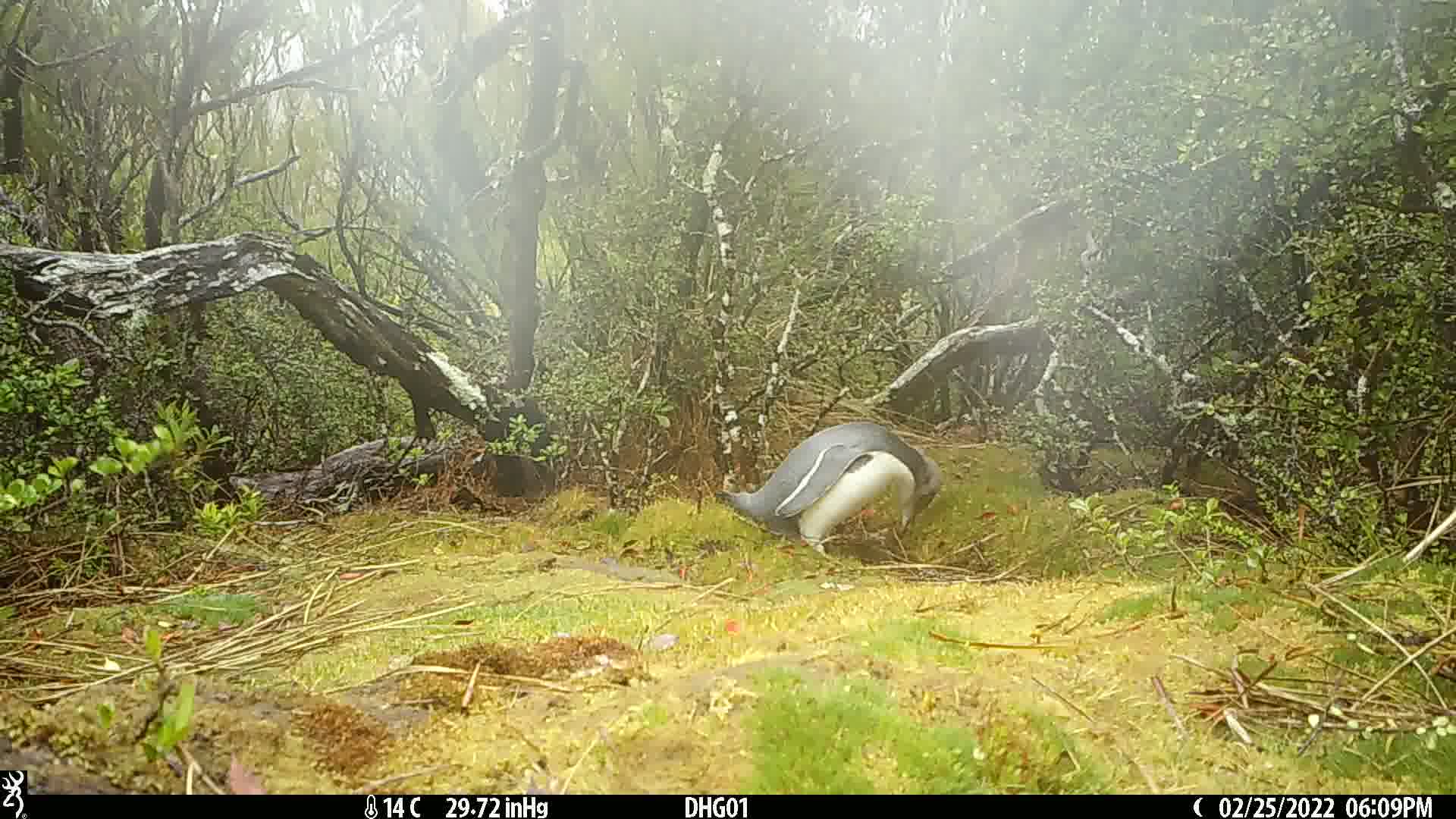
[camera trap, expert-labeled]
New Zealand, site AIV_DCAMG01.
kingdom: Animalia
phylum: Chordata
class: Aves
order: Sphenisciformes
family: Spheniscidae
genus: Megadyptes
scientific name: Megadyptes antipodes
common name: yellow-eyed penguin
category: yellow eyed penguin